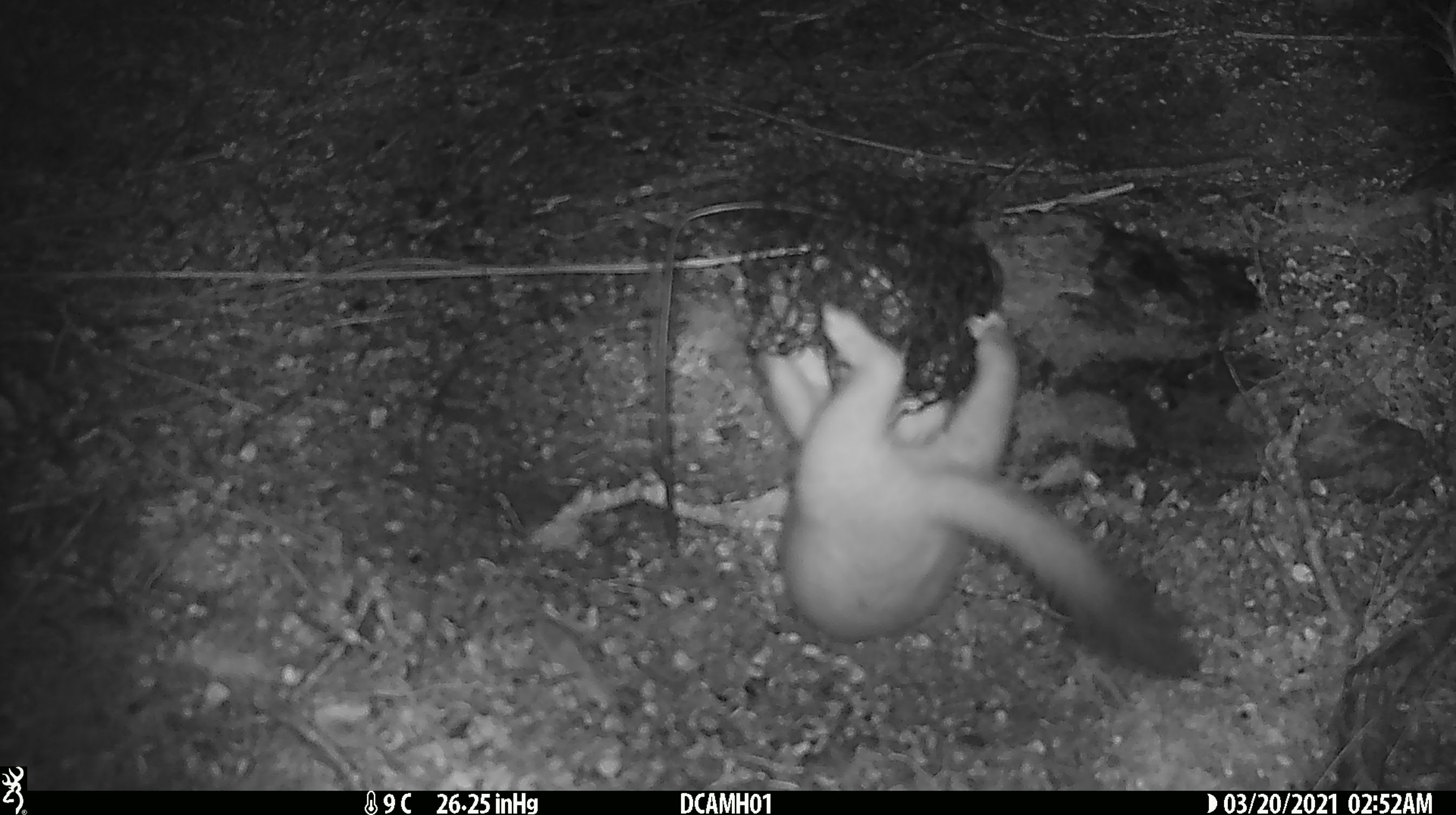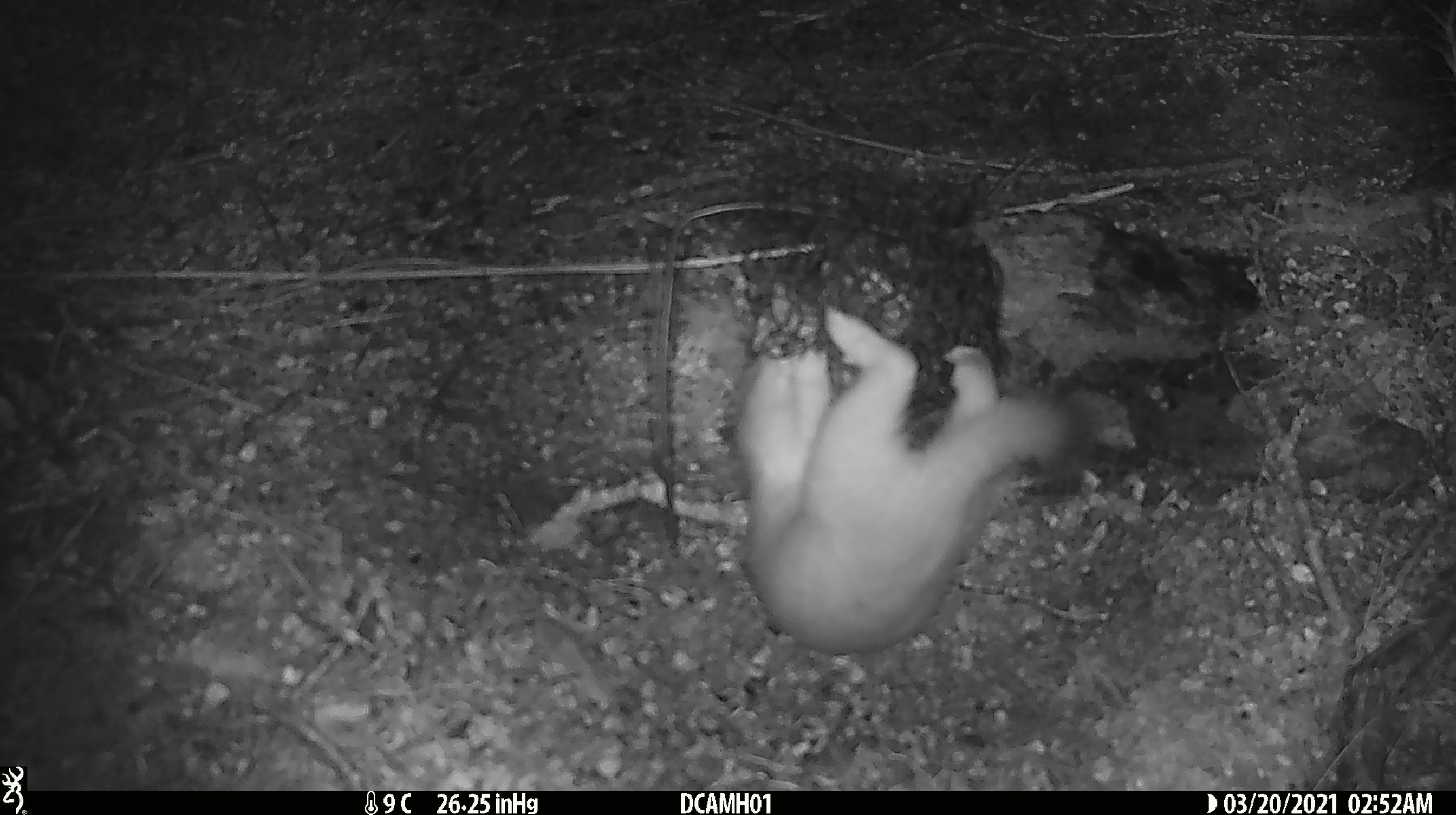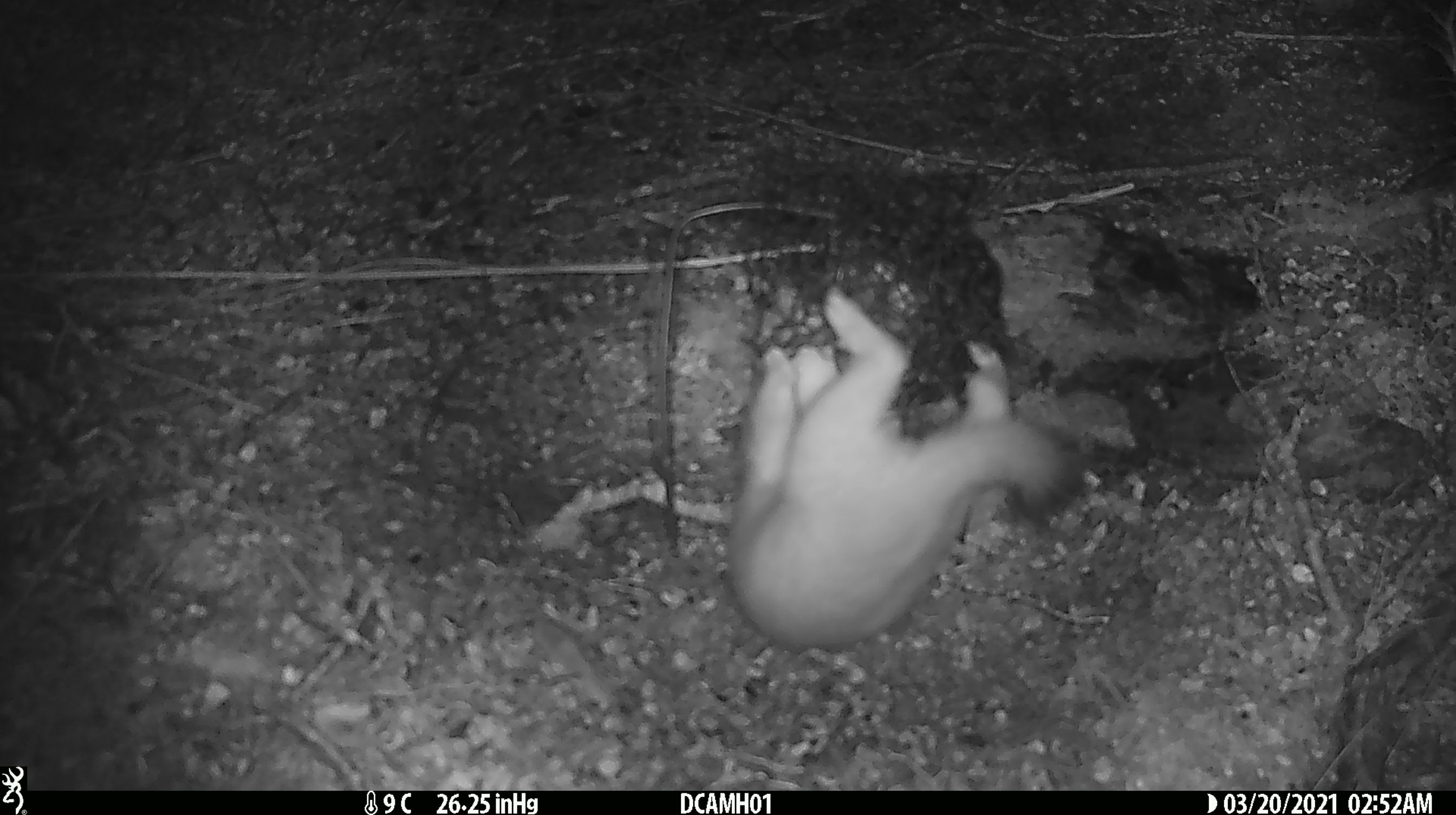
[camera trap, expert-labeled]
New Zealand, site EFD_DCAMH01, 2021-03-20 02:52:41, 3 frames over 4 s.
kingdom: Animalia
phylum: Chordata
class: Mammalia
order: Carnivora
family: Mustelidae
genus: Mustela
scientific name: Mustela erminea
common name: stoat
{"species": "stoat (Mustela erminea)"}